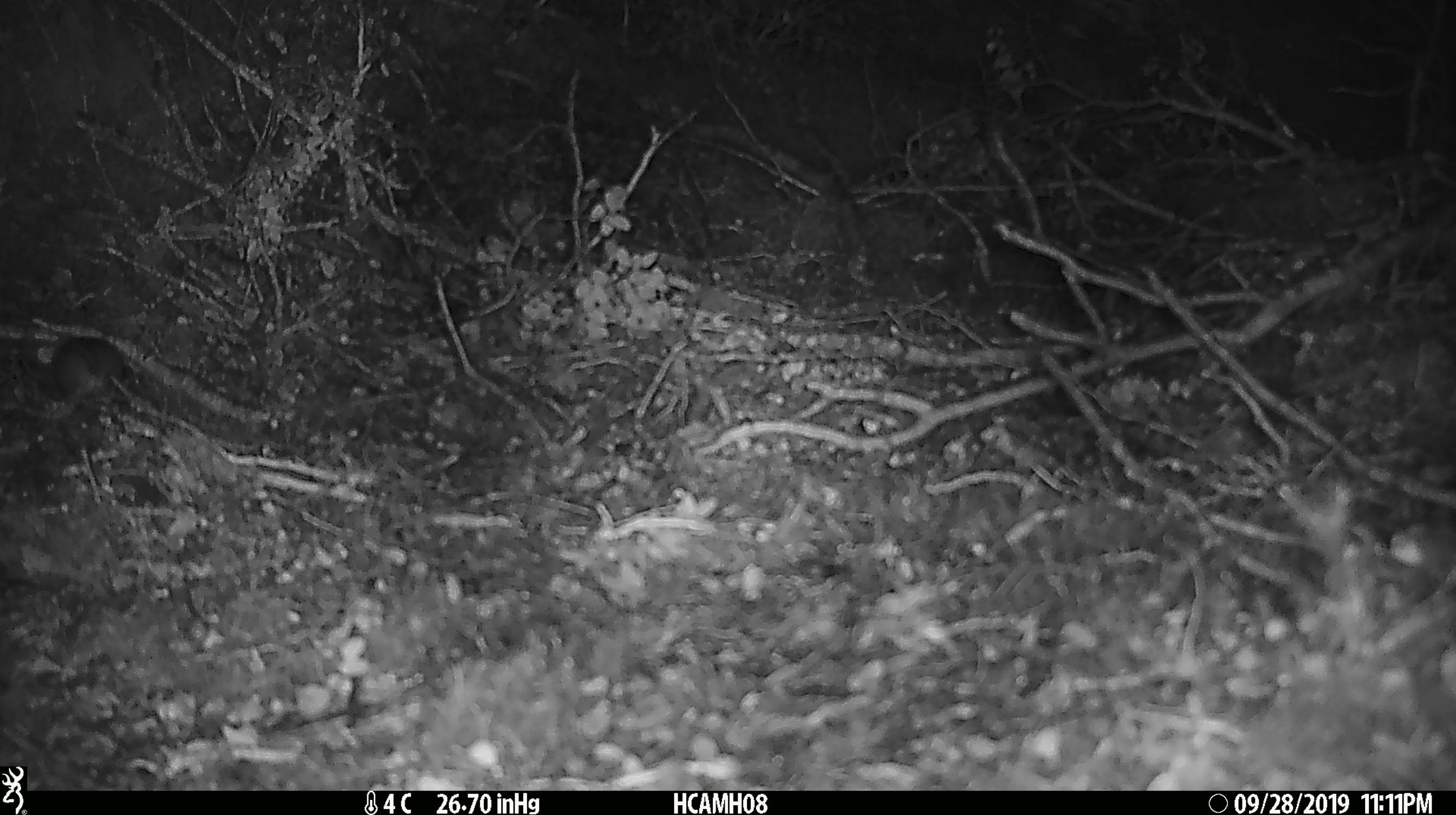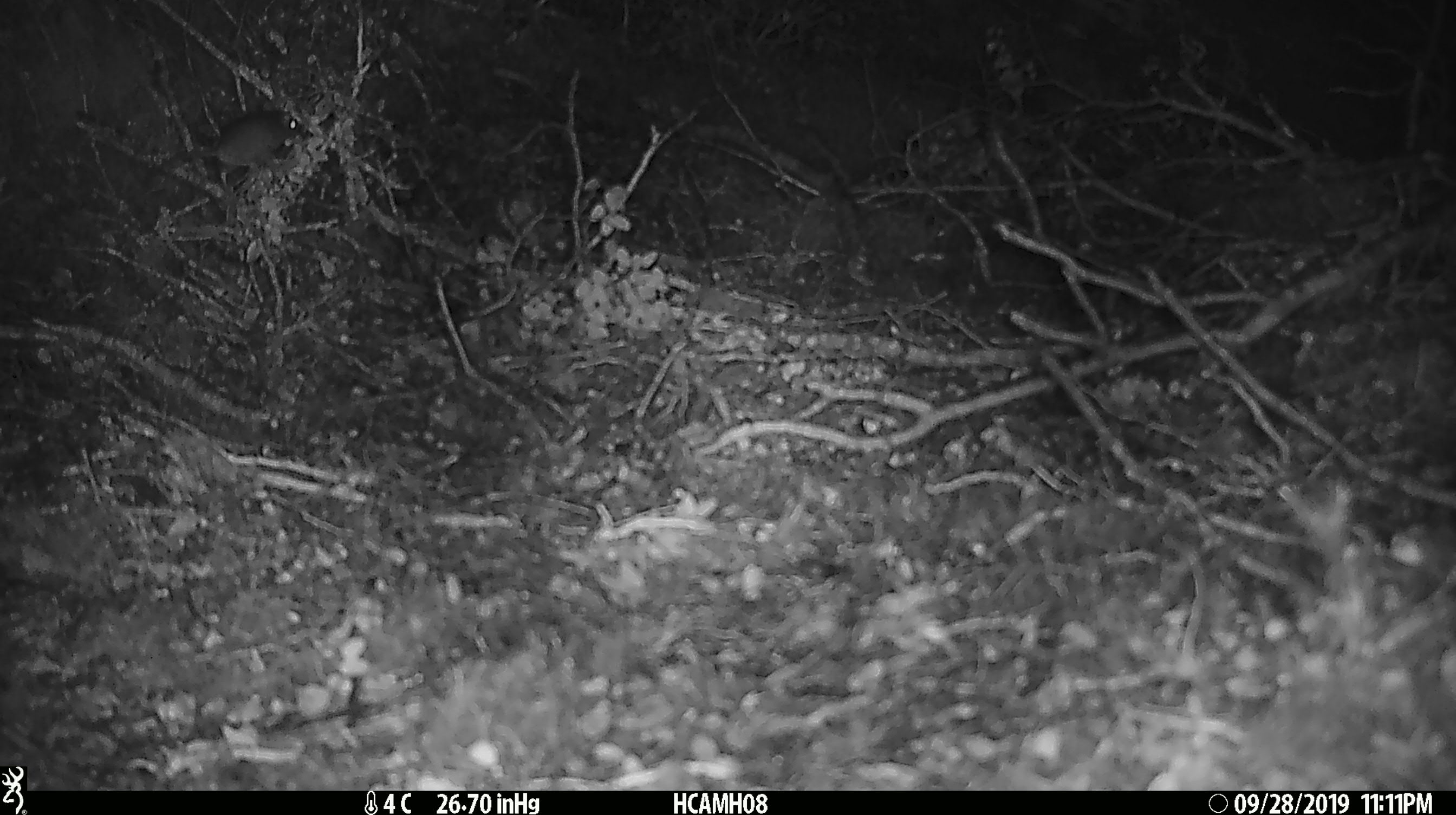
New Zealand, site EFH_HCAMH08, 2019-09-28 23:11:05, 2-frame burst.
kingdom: Animalia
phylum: Chordata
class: Mammalia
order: Rodentia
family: Muridae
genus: Mus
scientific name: Mus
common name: mouse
Mouse (Mus).